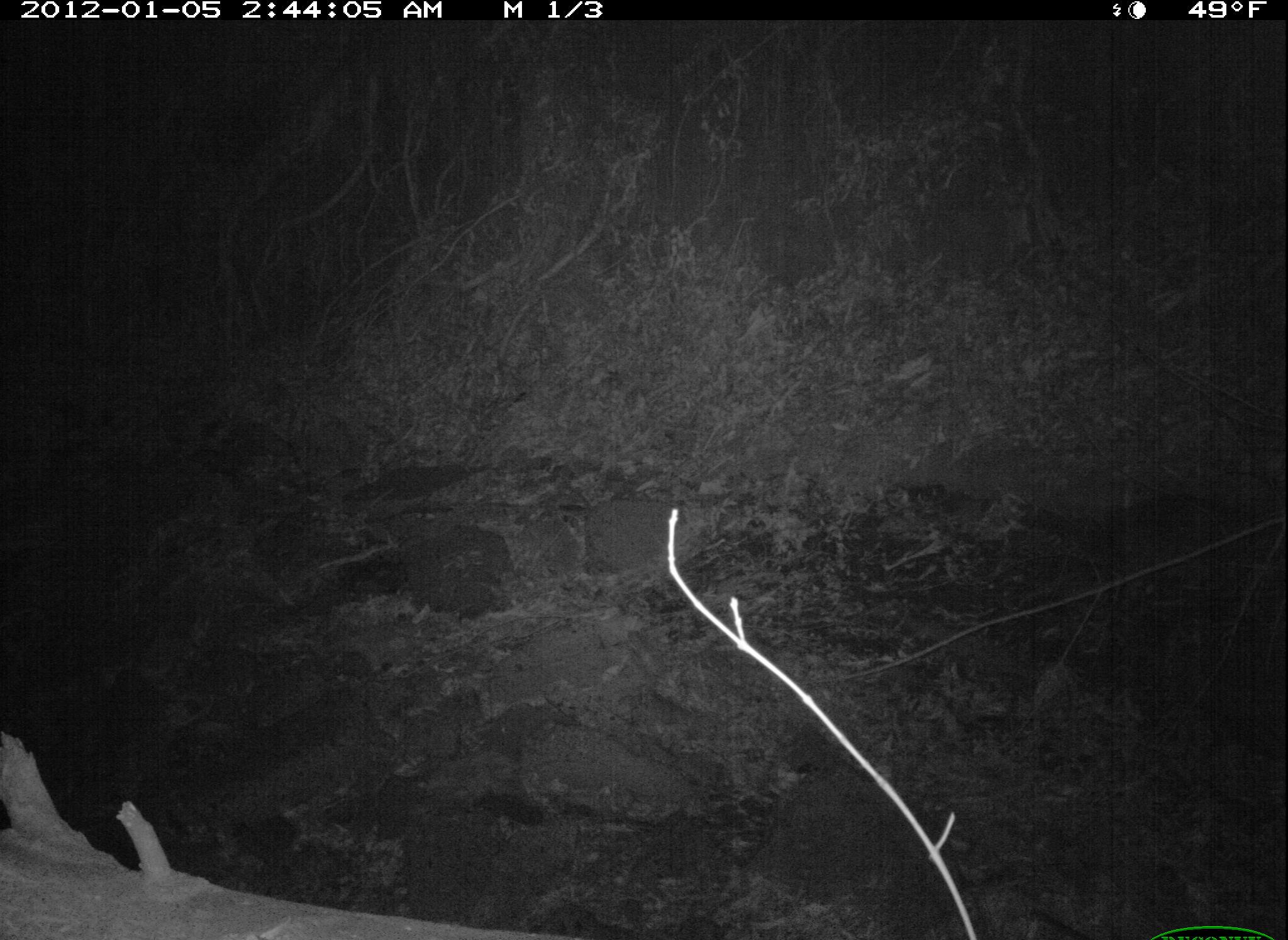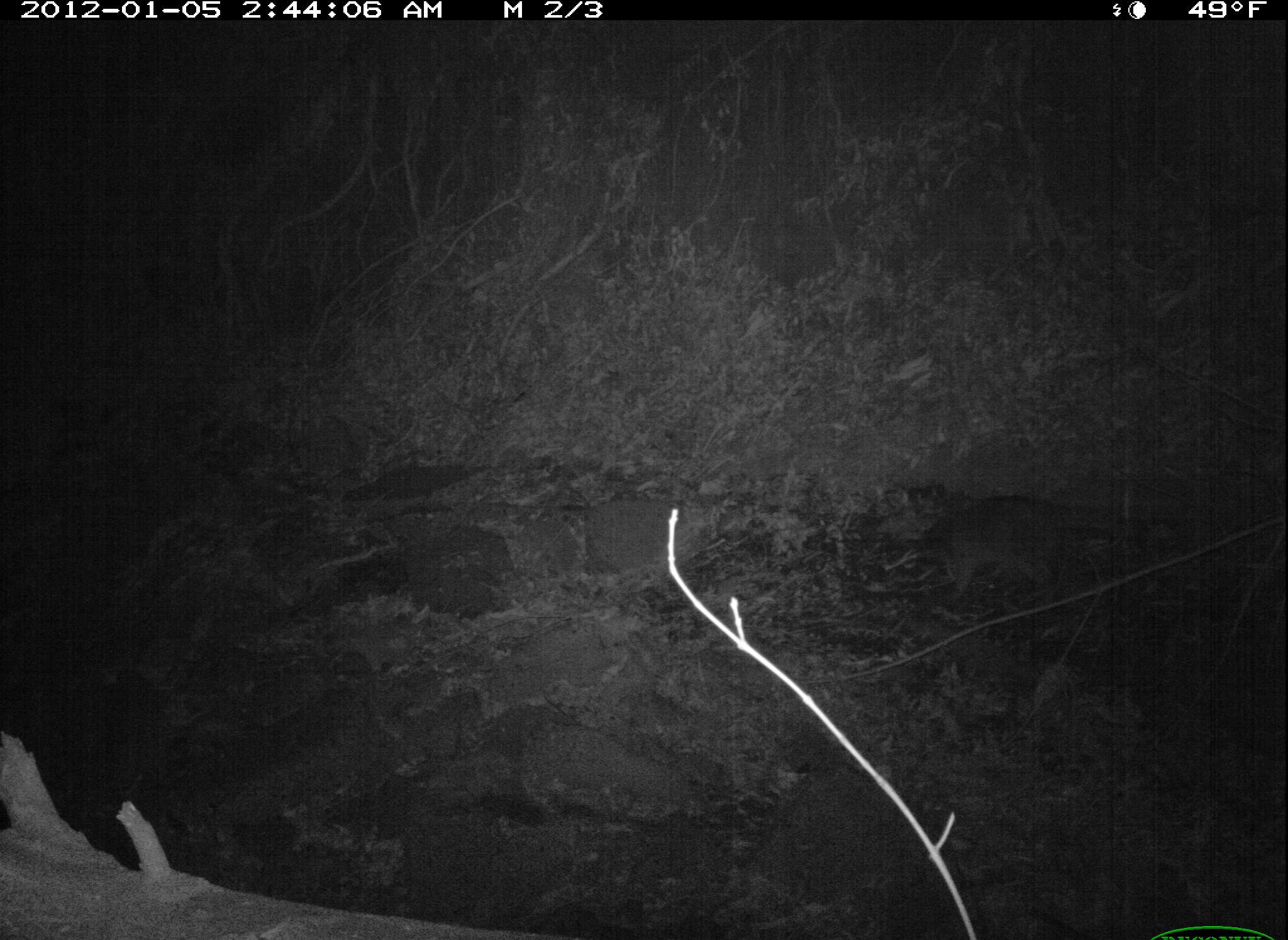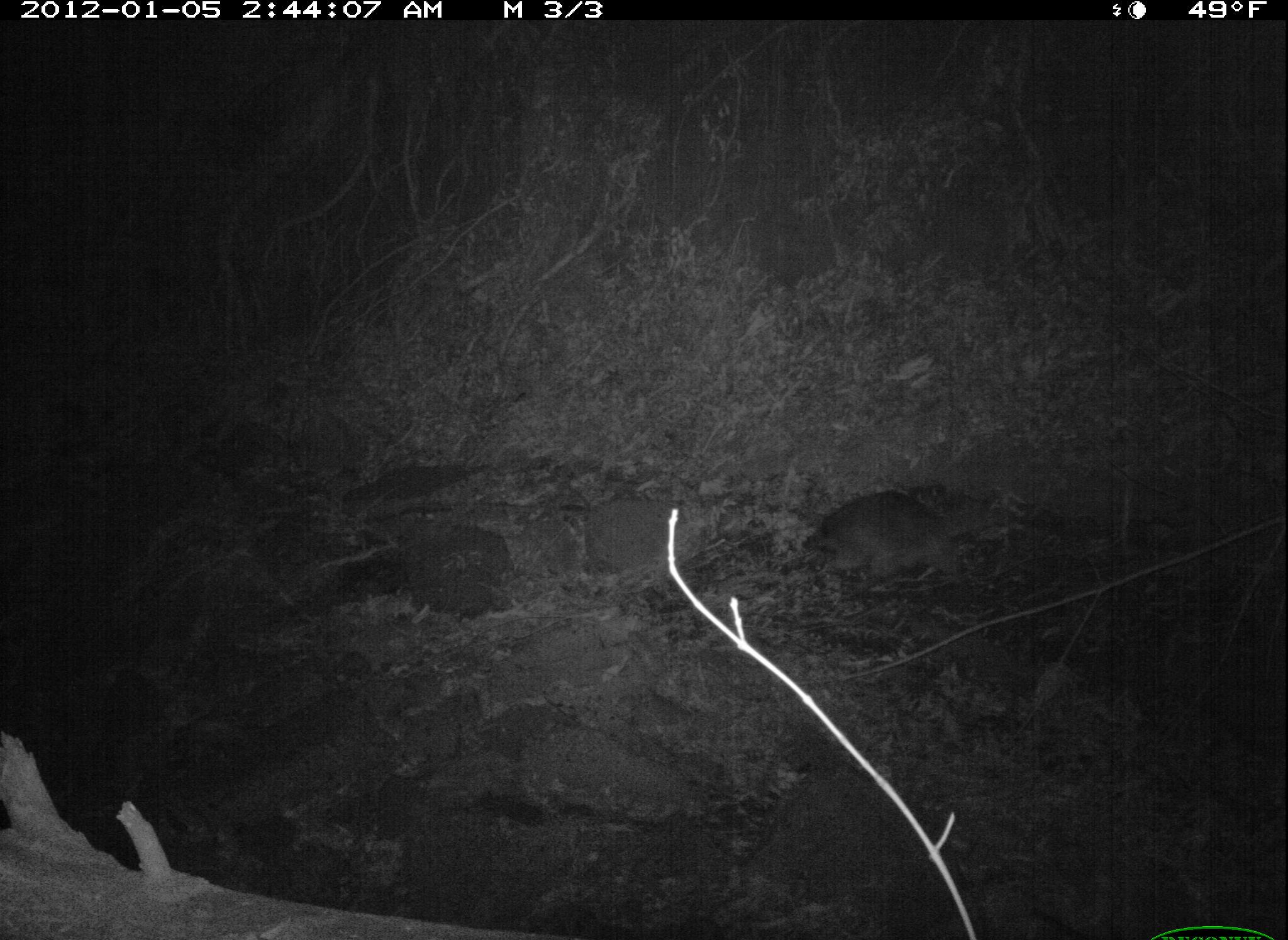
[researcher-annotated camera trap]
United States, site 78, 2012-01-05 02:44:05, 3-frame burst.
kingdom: Animalia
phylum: Chordata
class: Mammalia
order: Carnivora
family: Procyonidae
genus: Procyon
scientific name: Procyon lotor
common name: raccoon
Raccoon (Procyon lotor).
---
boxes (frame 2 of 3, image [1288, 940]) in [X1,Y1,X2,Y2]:
raccoon: [892,477,1109,614]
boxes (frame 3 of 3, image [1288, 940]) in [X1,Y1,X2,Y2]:
raccoon: [787,467,1016,612]